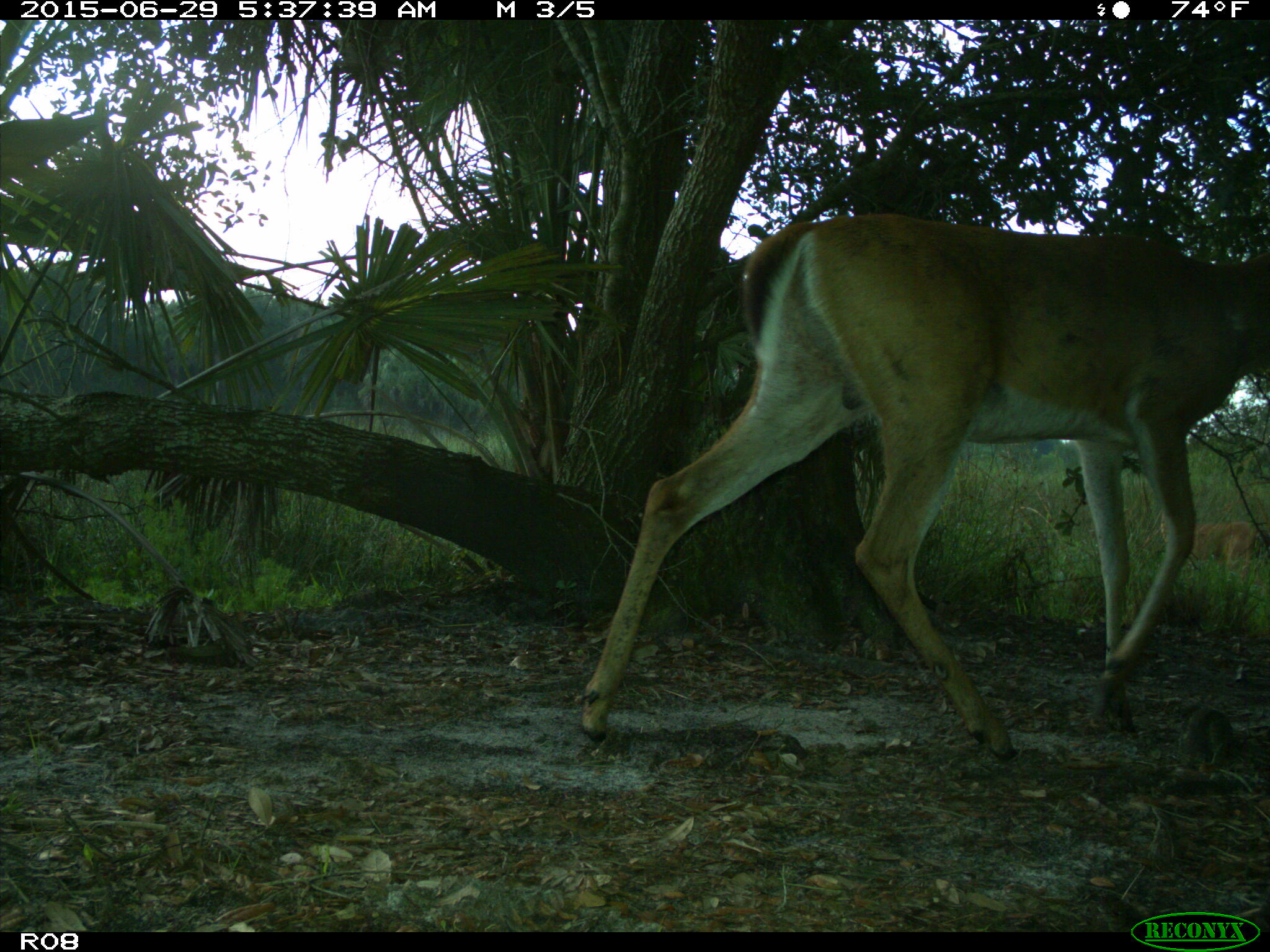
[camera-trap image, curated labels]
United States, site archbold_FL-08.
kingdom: Animalia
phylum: Chordata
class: Mammalia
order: Artiodactyla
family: Cervidae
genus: Odocoileus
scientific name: Odocoileus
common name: deer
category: unidentified deer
Unidentified deer (deer) (Odocoileus).